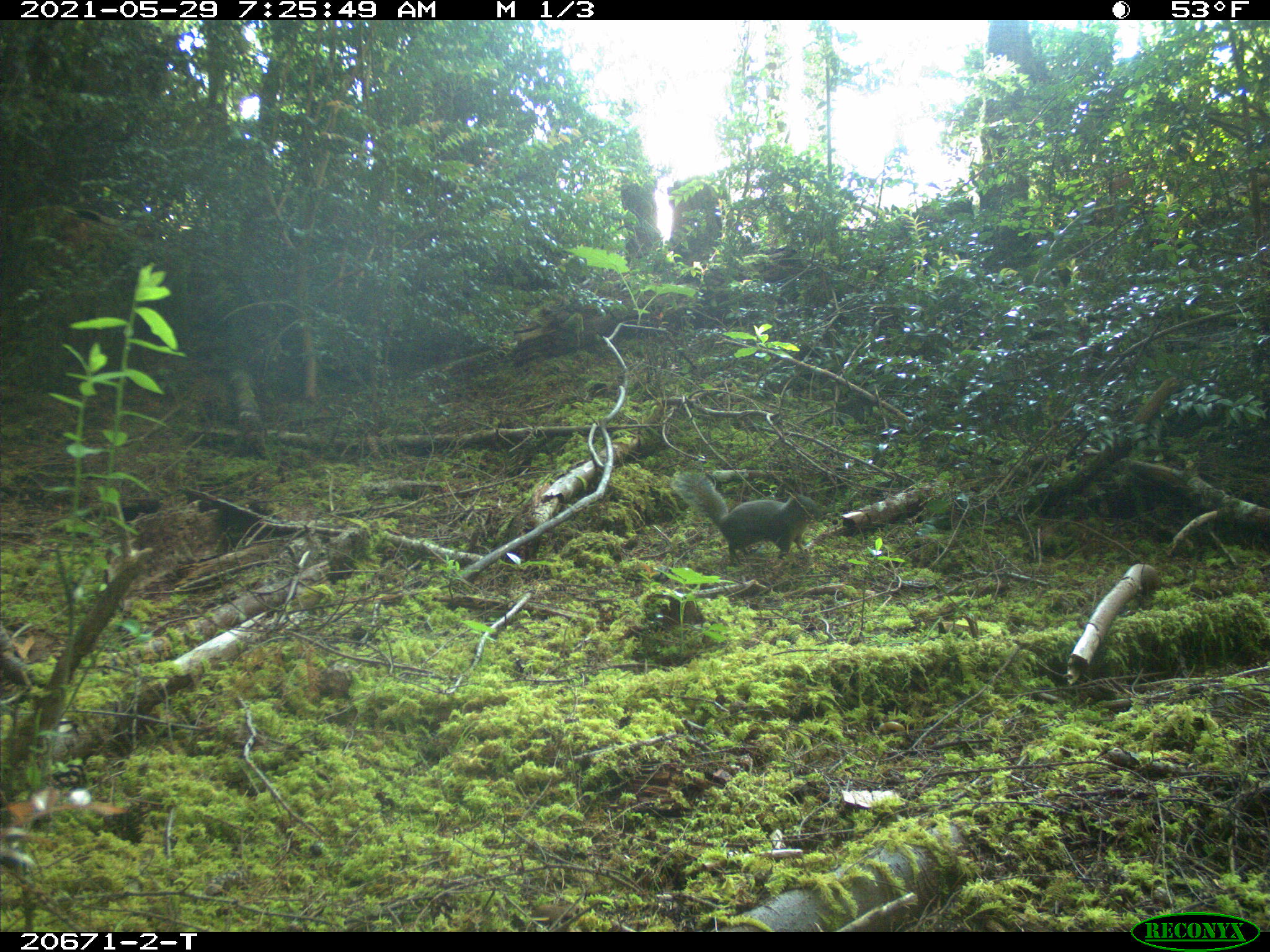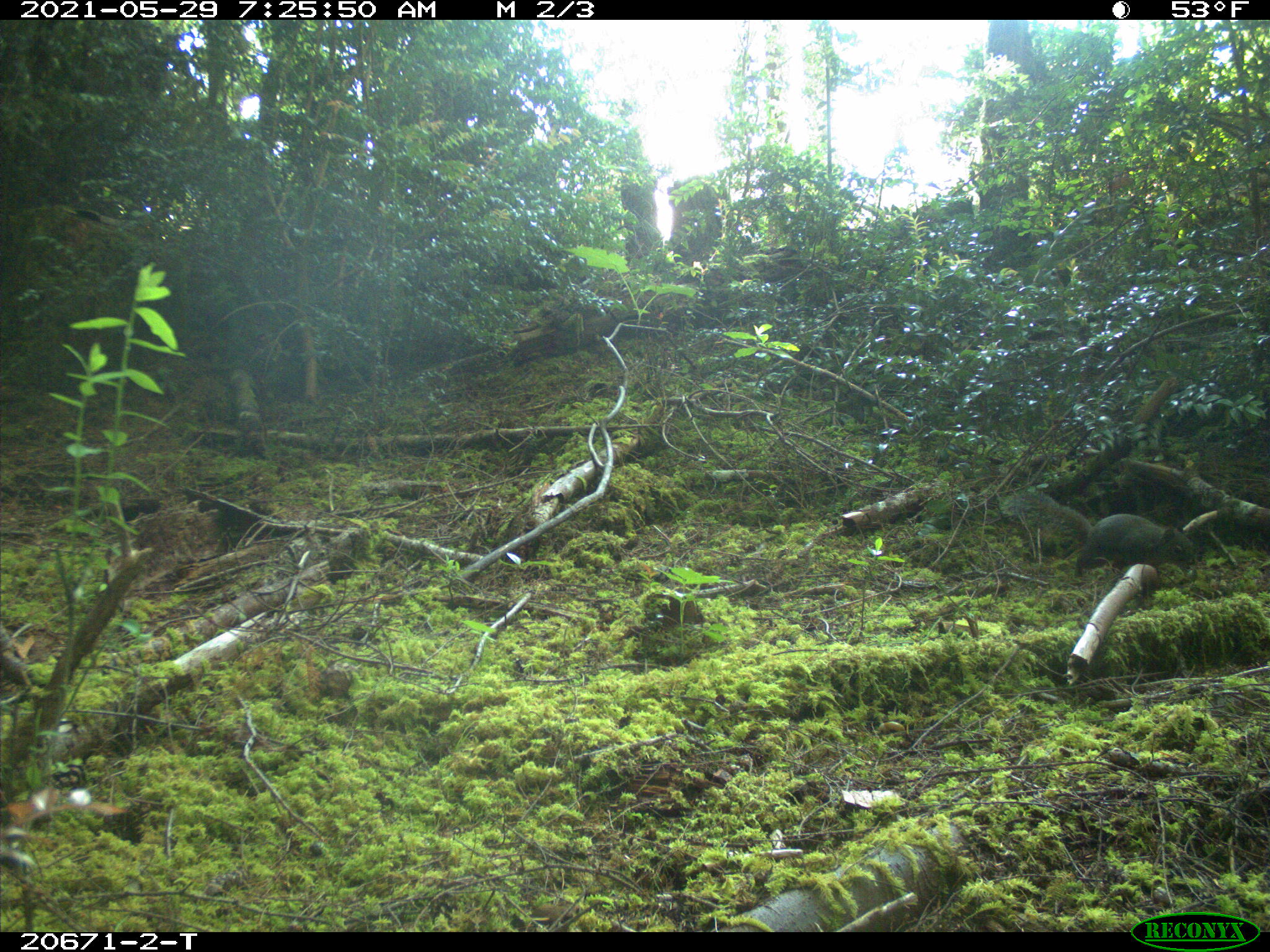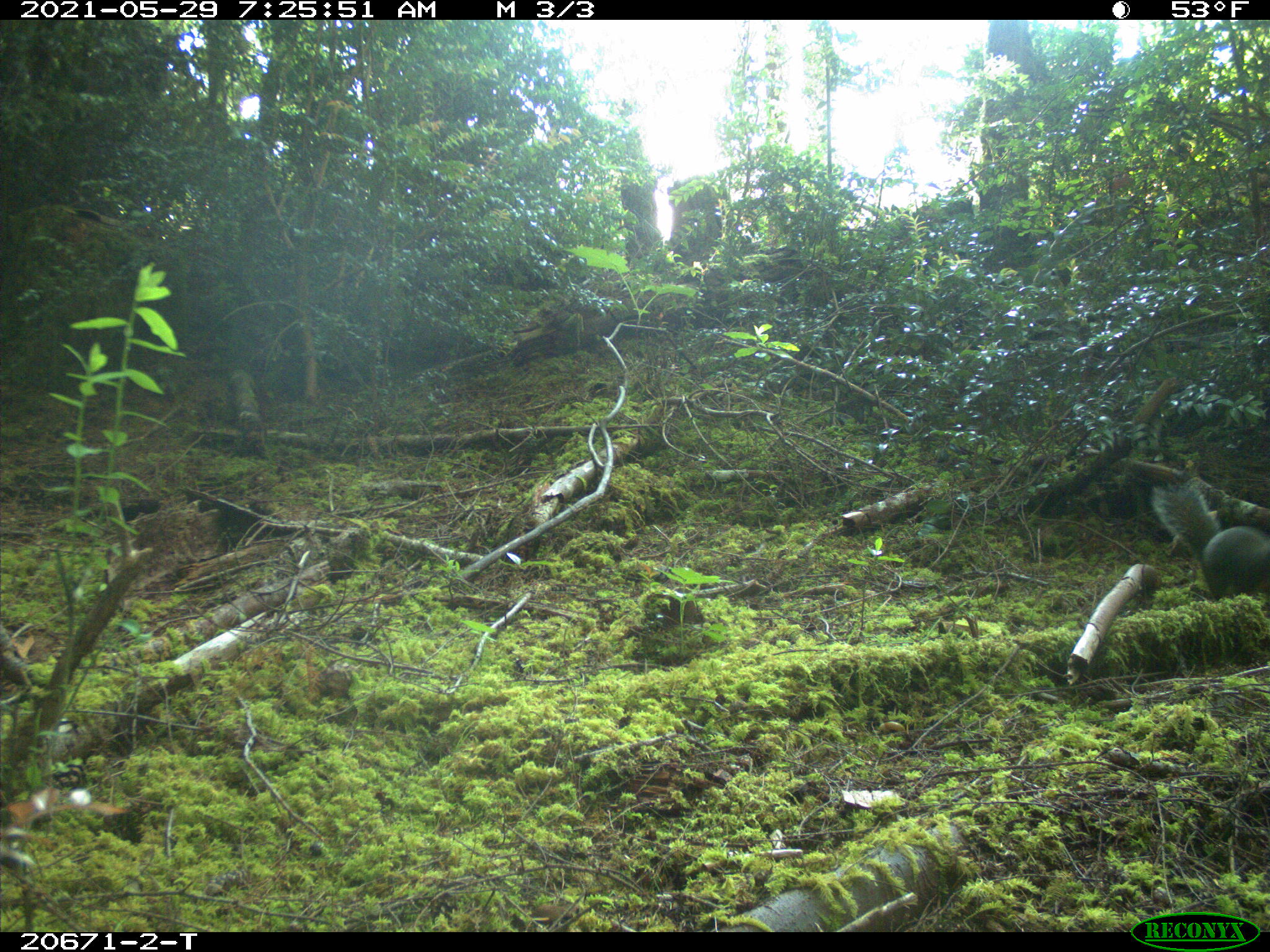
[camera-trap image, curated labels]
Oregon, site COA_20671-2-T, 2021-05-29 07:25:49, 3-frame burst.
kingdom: Animalia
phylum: Chordata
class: Mammalia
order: Rodentia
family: Sciuridae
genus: Tamiasciurus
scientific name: Tamiasciurus douglasii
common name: douglas squirrel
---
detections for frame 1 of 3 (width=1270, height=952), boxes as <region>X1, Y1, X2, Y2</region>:
douglas squirrel: <region>651, 450, 848, 587</region>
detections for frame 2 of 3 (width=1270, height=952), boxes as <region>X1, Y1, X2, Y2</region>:
douglas squirrel: <region>990, 465, 1208, 612</region>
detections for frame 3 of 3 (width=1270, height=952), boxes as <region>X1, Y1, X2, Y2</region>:
douglas squirrel: <region>1131, 459, 1269, 613</region>